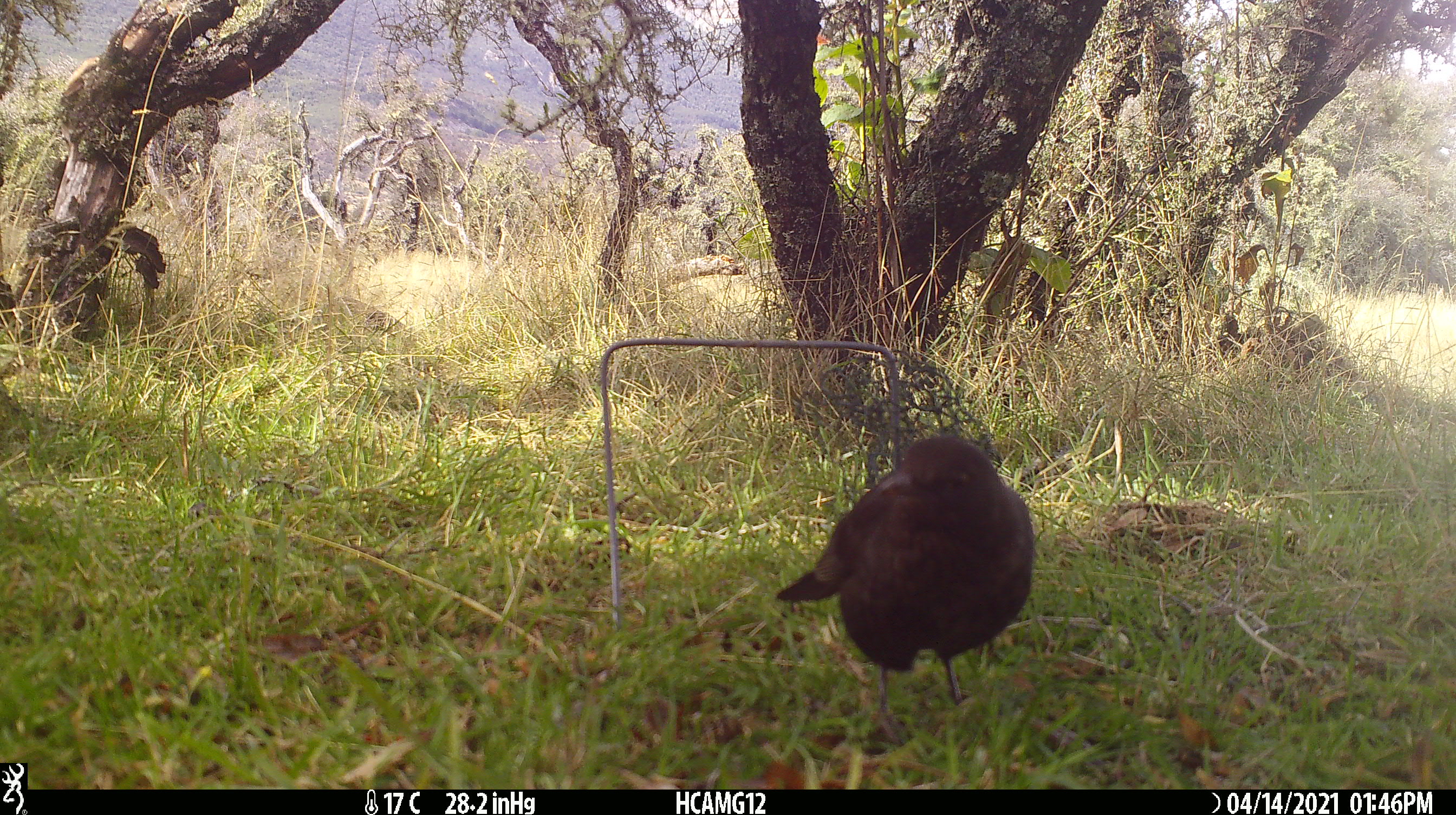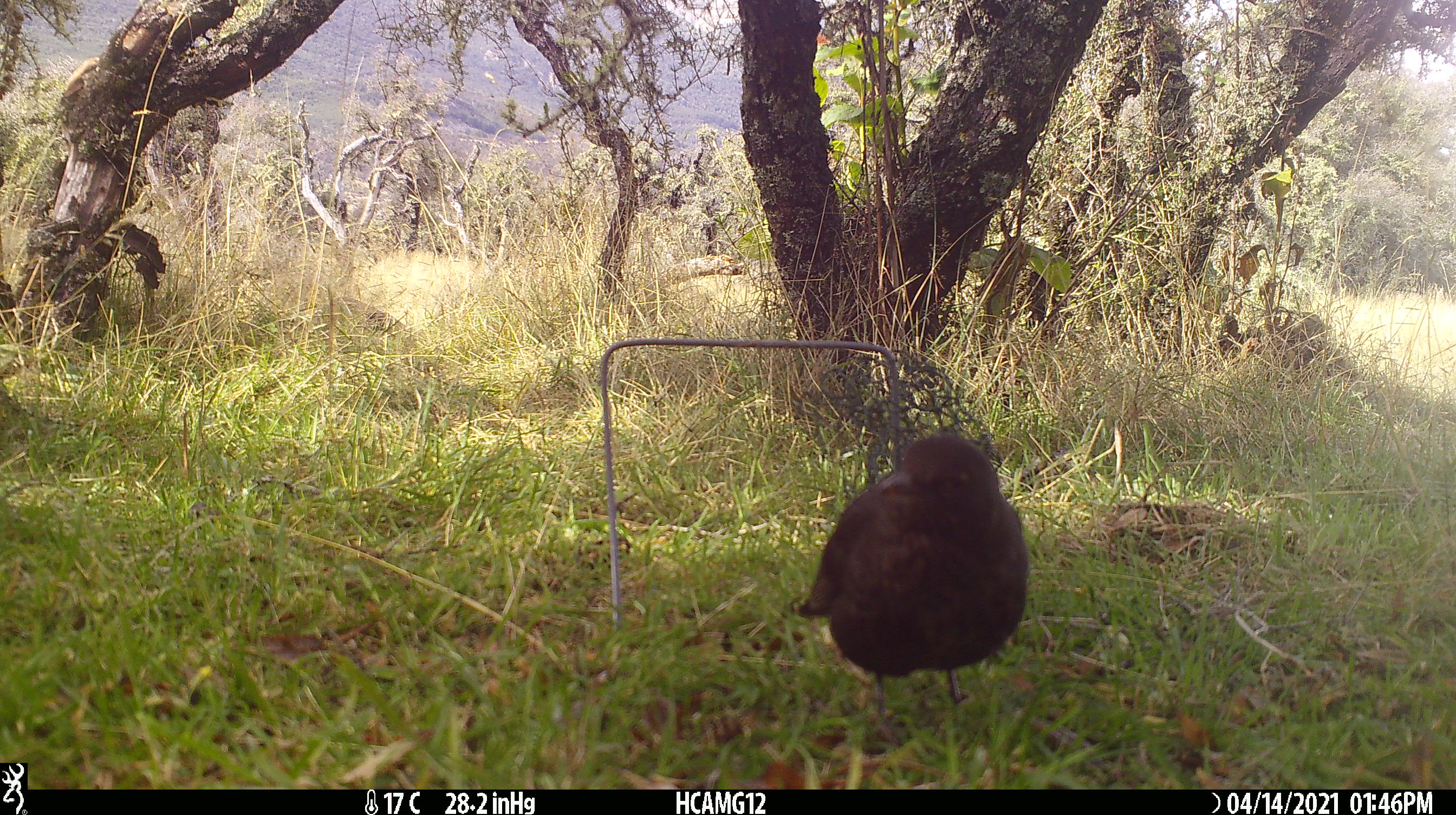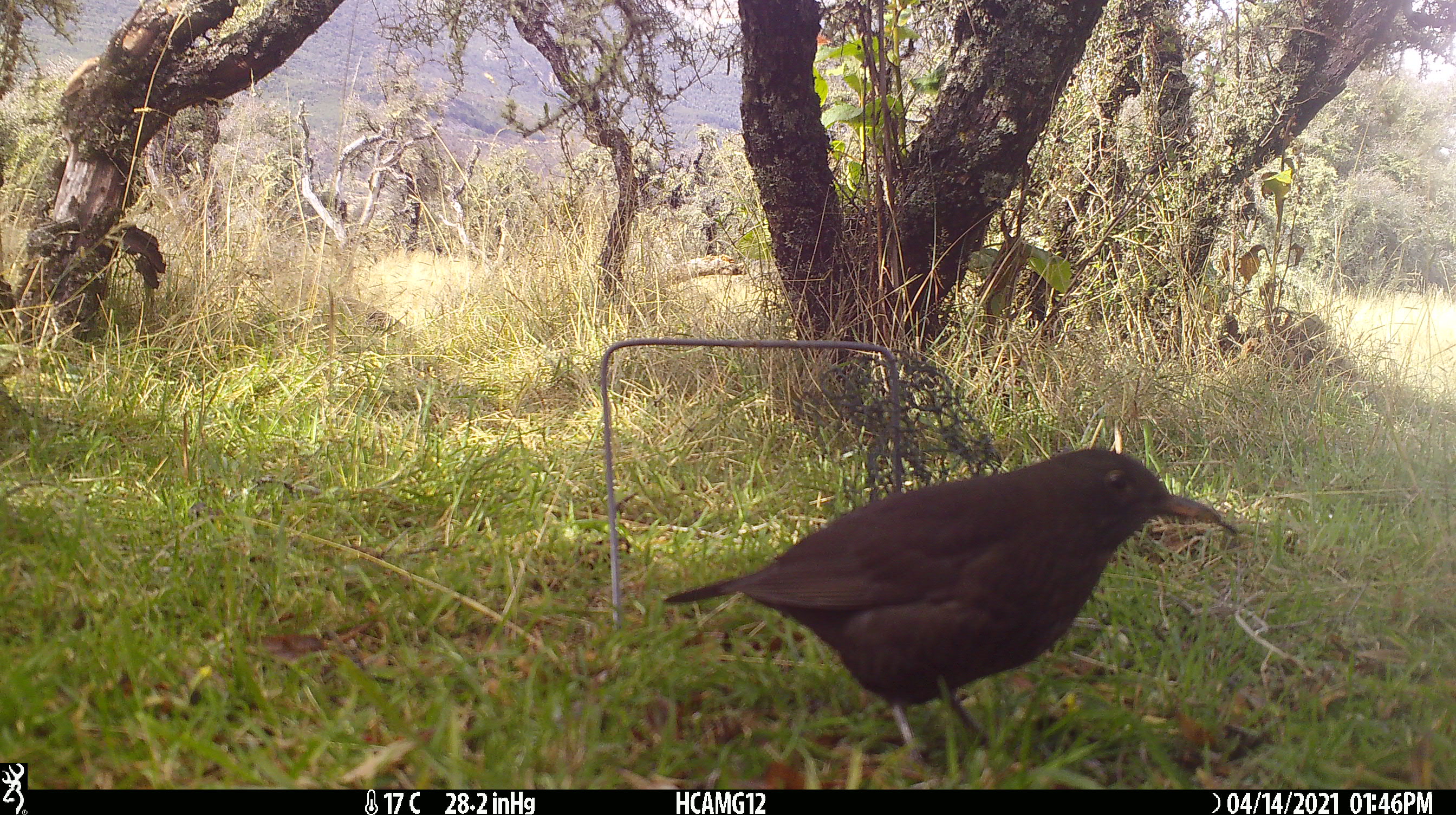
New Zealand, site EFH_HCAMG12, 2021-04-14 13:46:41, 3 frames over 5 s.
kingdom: Animalia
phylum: Chordata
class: Aves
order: Passeriformes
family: Turdidae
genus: Turdus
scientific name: Turdus merula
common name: eurasian blackbird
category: blackbird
Blackbird (eurasian blackbird) (Turdus merula).